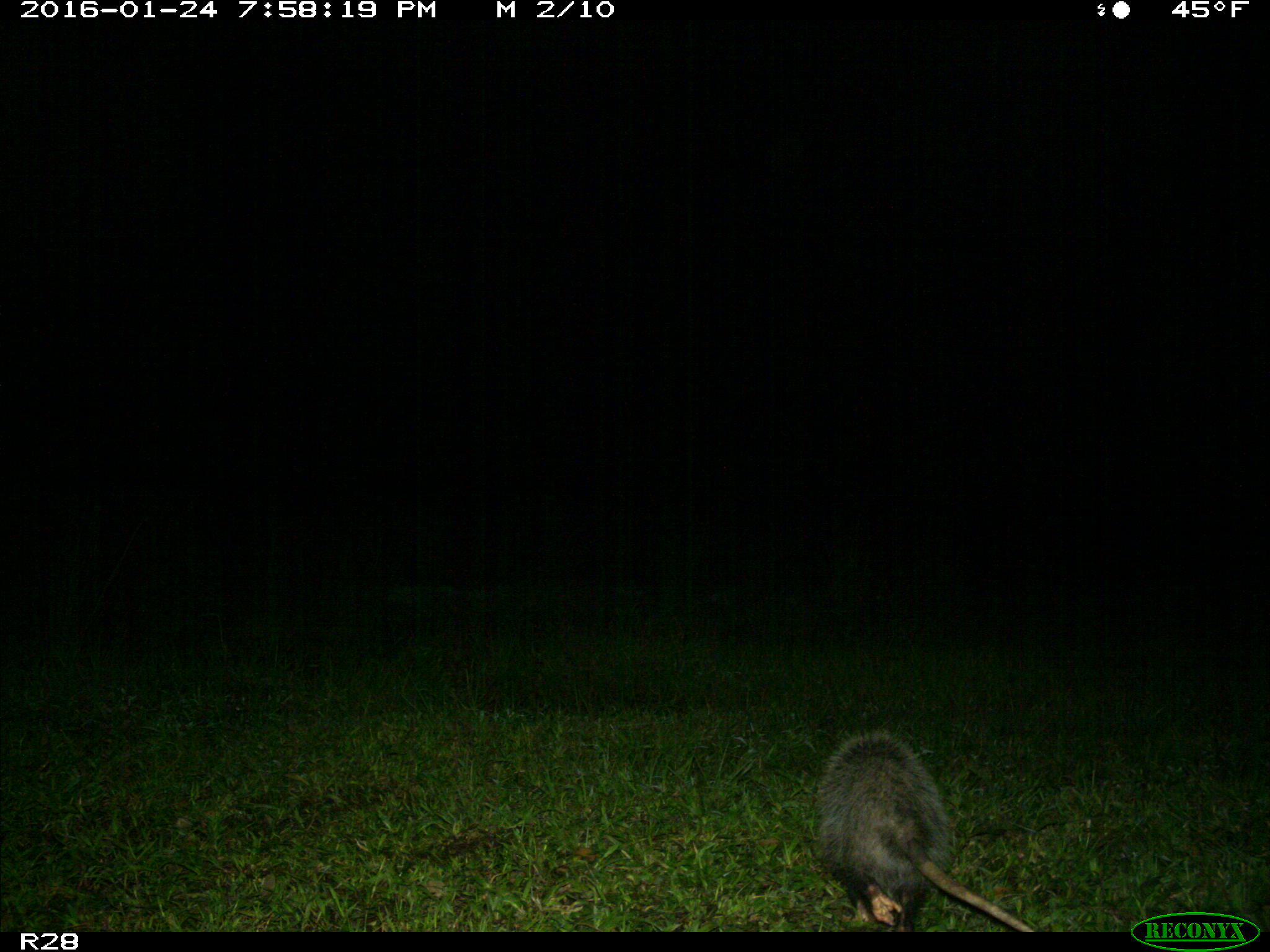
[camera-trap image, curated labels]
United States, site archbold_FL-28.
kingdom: Animalia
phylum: Chordata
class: Mammalia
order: Didelphimorphia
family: Didelphidae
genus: Didelphis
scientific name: Didelphis virginiana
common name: virginia opossum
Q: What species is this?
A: Didelphis virginiana (virginia opossum).